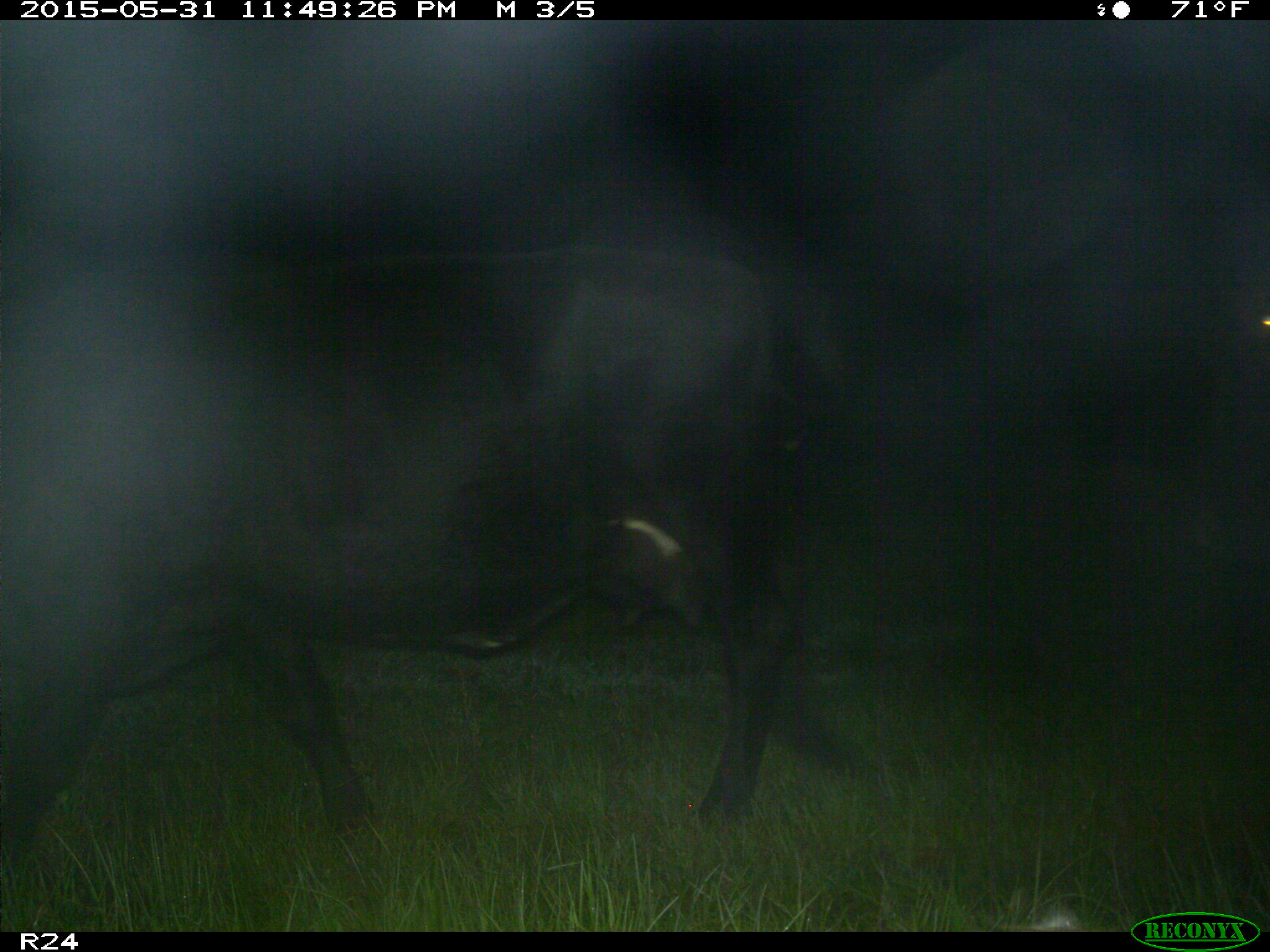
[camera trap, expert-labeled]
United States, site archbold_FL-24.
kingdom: Animalia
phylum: Chordata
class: Mammalia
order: Artiodactyla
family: Bovidae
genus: Bos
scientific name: Bos taurus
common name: domestic cow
Bos taurus (domestic cow).